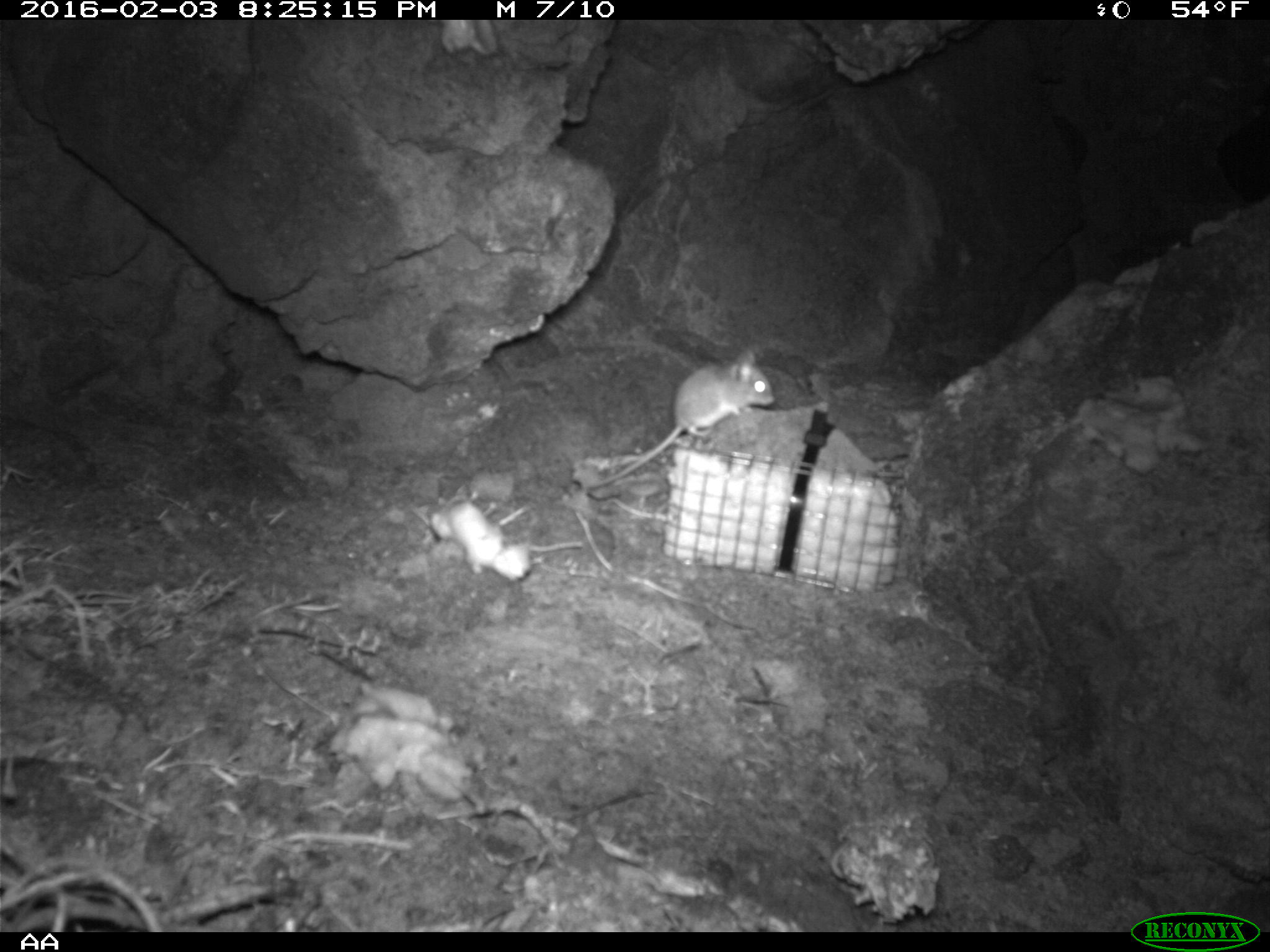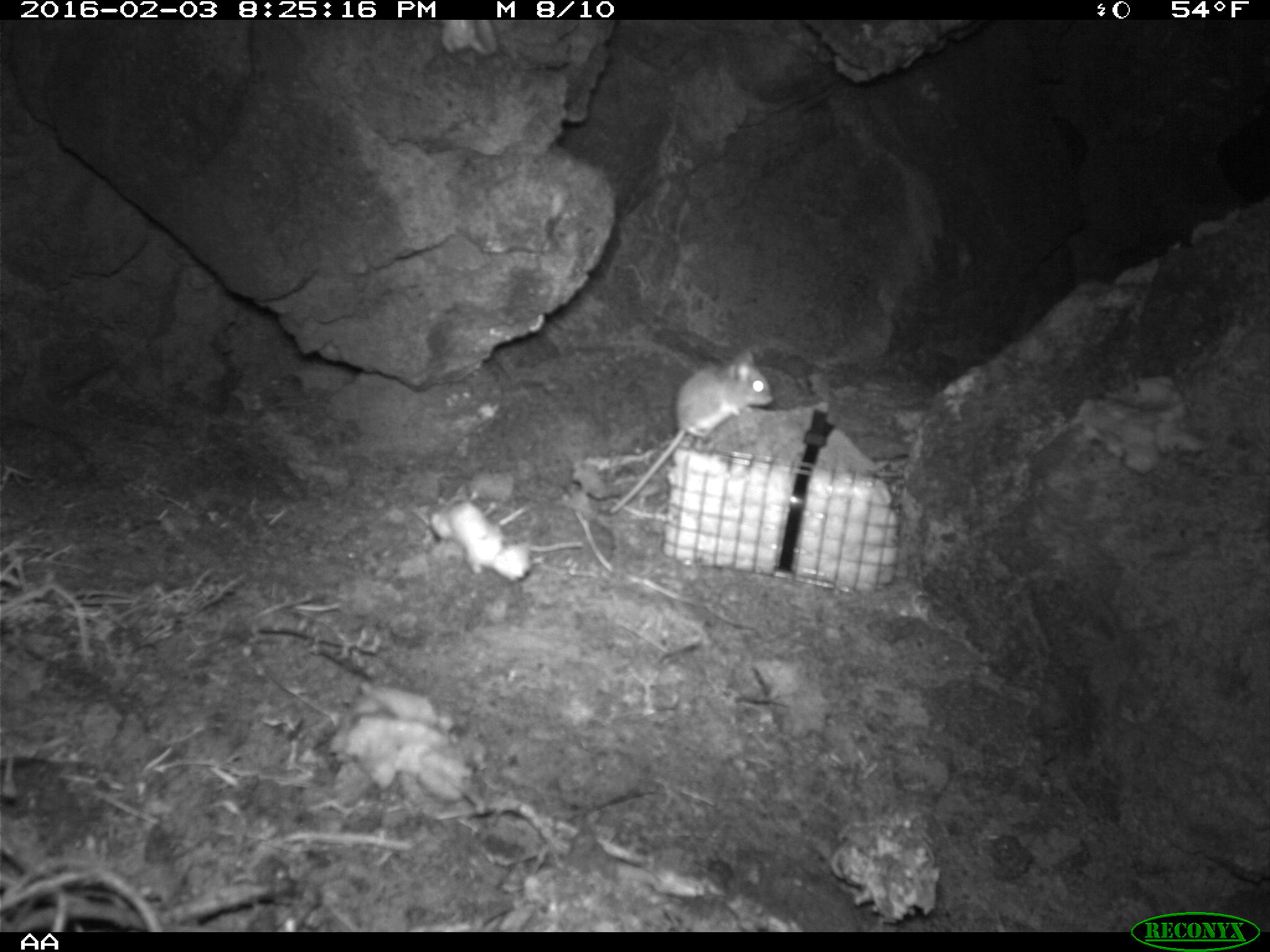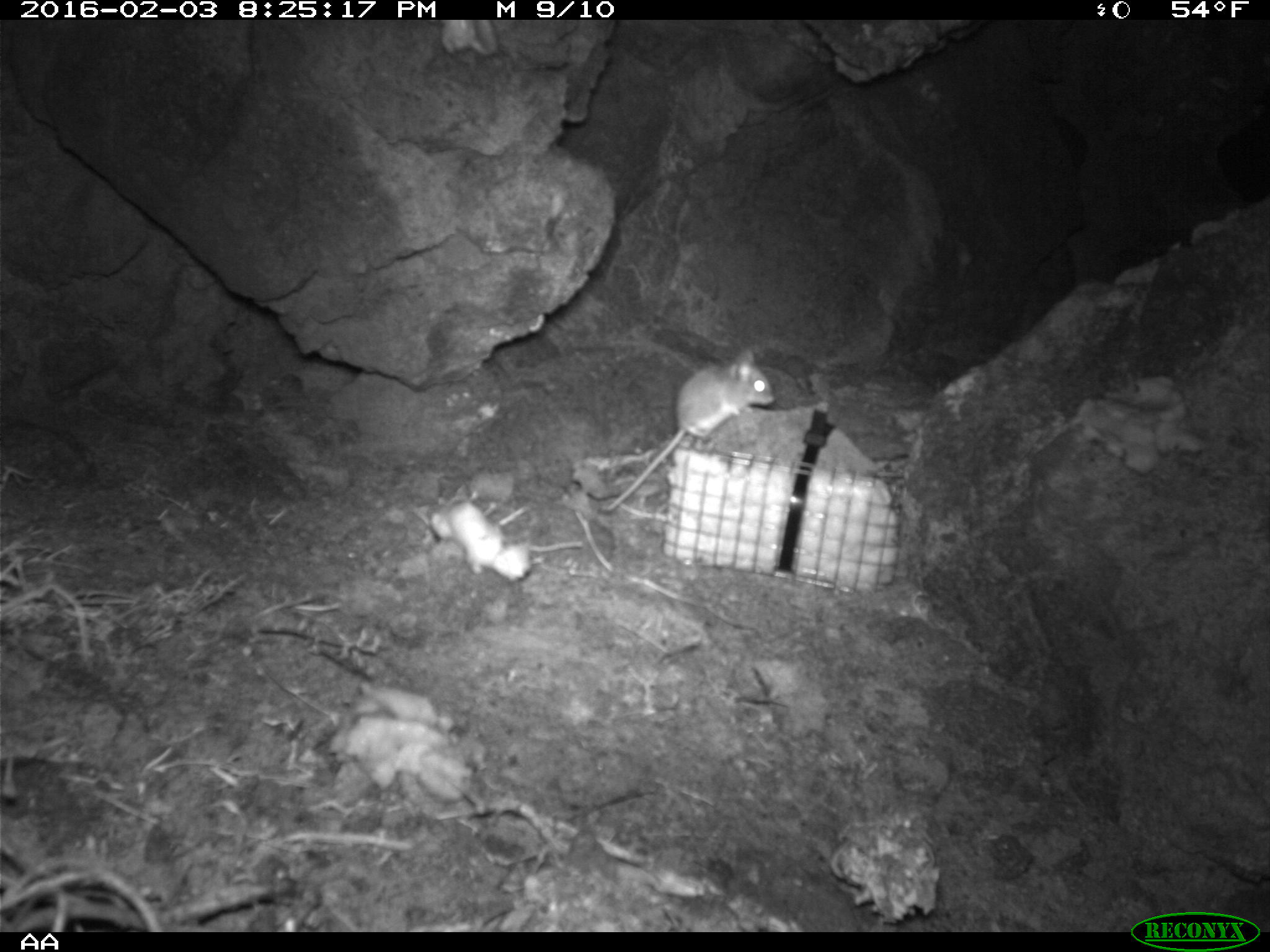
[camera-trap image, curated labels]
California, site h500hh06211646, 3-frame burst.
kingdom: Animalia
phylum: Chordata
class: Mammalia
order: Rodentia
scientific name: Rodentia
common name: rodent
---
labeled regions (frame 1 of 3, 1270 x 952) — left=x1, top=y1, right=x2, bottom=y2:
rodent: left=583, top=347, right=773, bottom=491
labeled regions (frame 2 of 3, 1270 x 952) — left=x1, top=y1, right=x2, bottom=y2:
rodent: left=606, top=348, right=774, bottom=514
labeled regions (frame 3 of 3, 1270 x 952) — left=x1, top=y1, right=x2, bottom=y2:
rodent: left=600, top=348, right=778, bottom=514